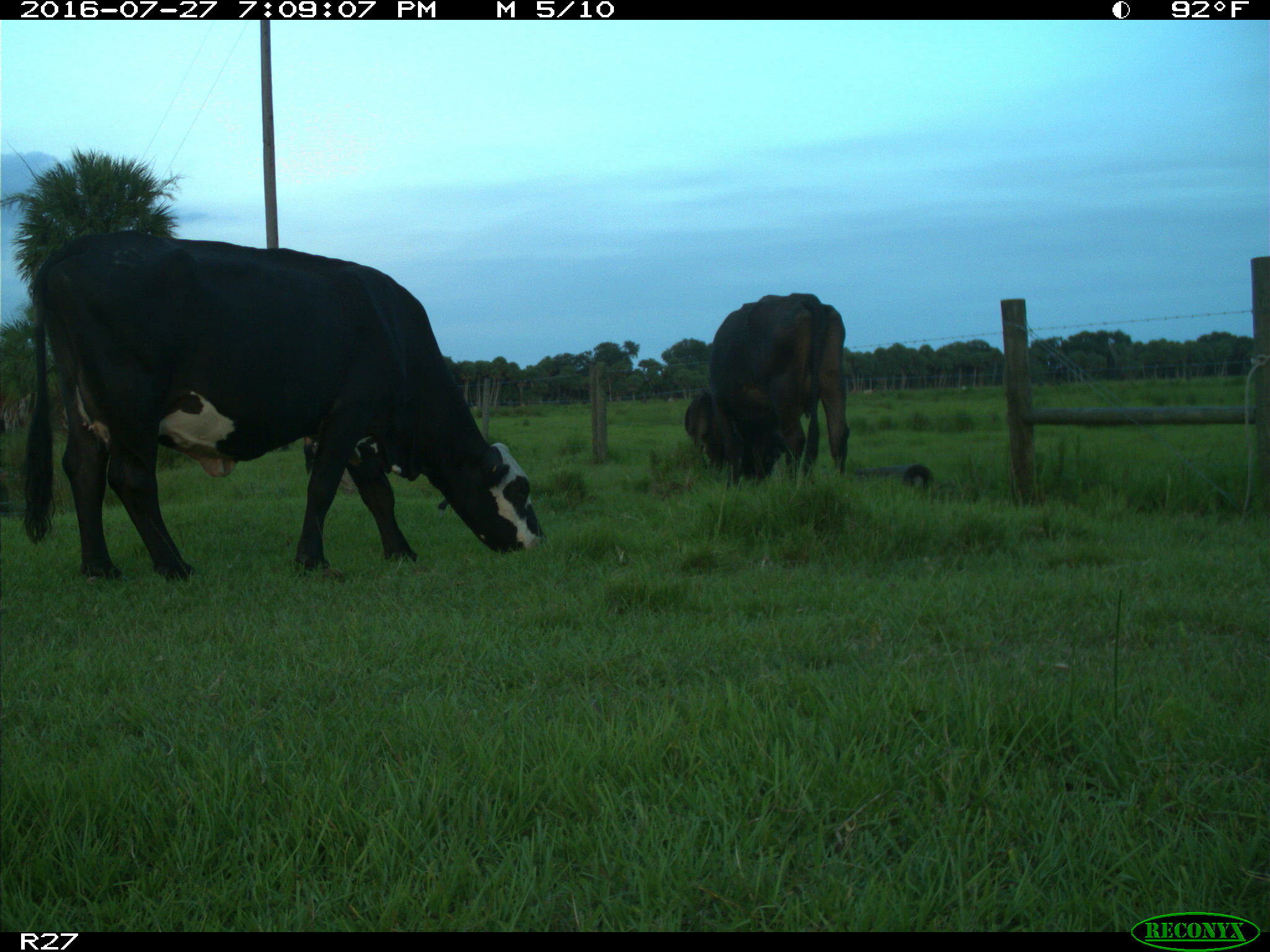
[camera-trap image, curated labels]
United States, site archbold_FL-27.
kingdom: Animalia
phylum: Chordata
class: Mammalia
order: Artiodactyla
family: Bovidae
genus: Bos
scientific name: Bos taurus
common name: domestic cow